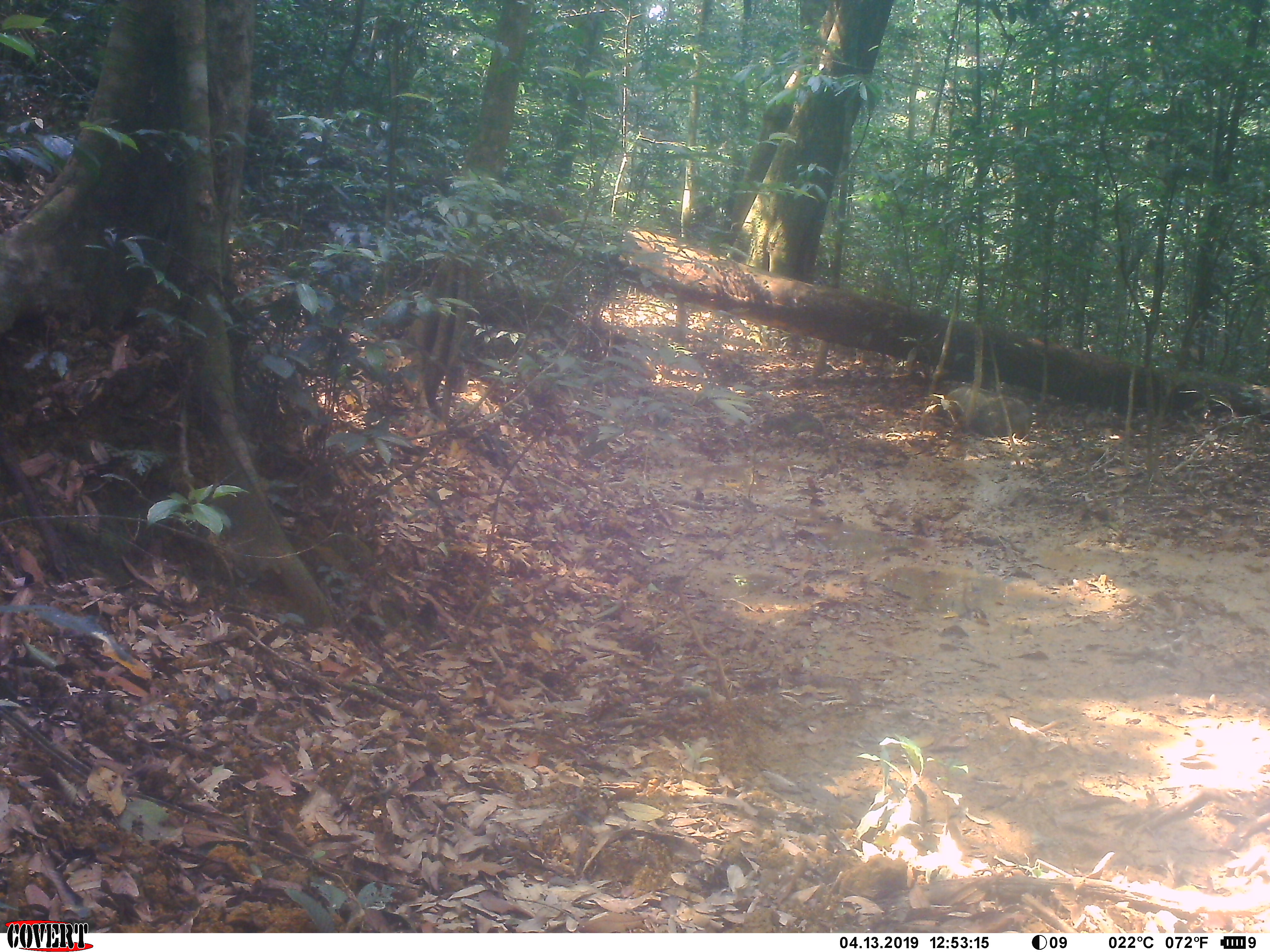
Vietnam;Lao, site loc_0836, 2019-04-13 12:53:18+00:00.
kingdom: Animalia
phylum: Chordata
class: Mammalia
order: Artiodactyla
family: Suidae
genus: Sus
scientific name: Sus scrofa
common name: eurasian wild pig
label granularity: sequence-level